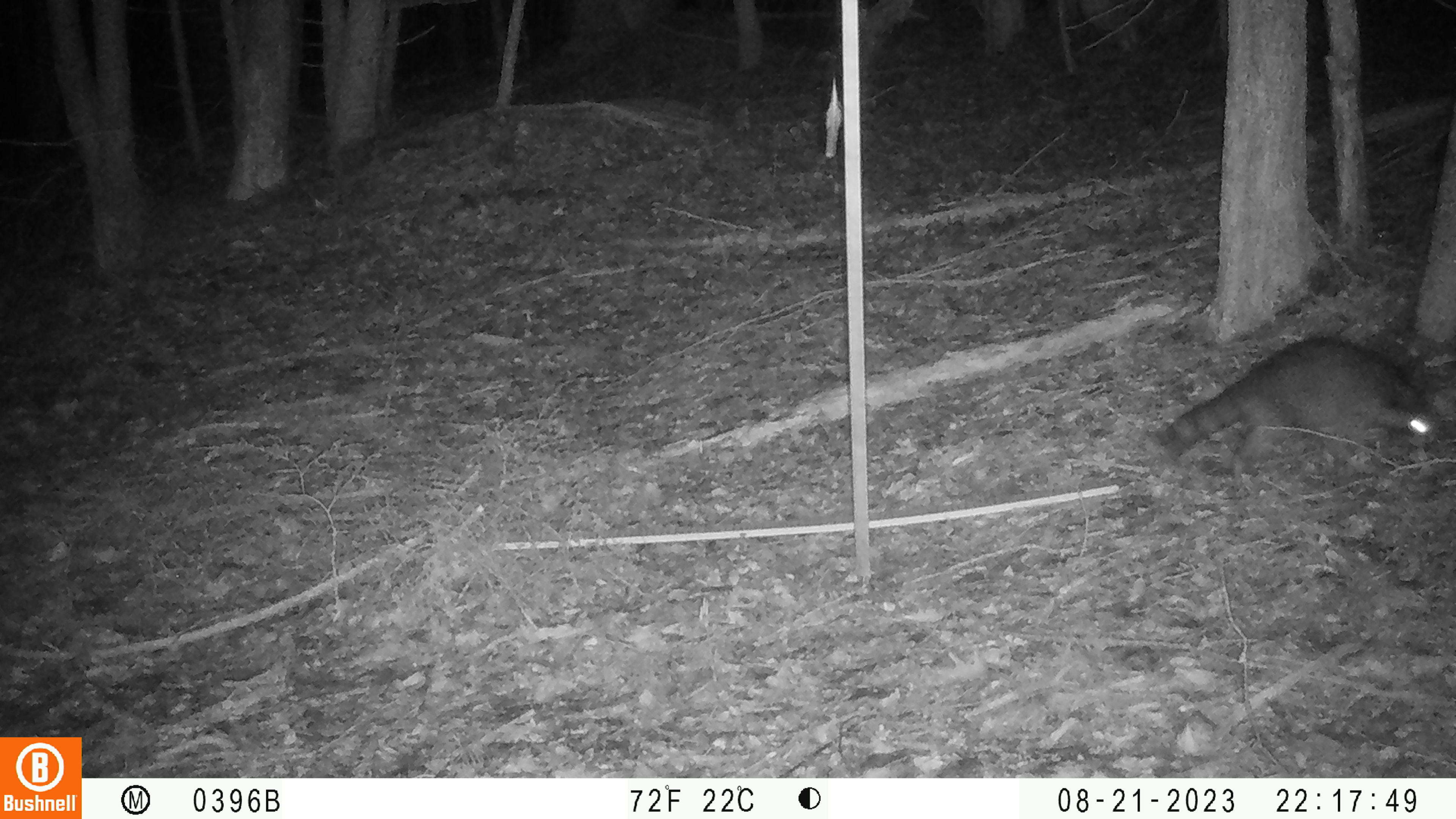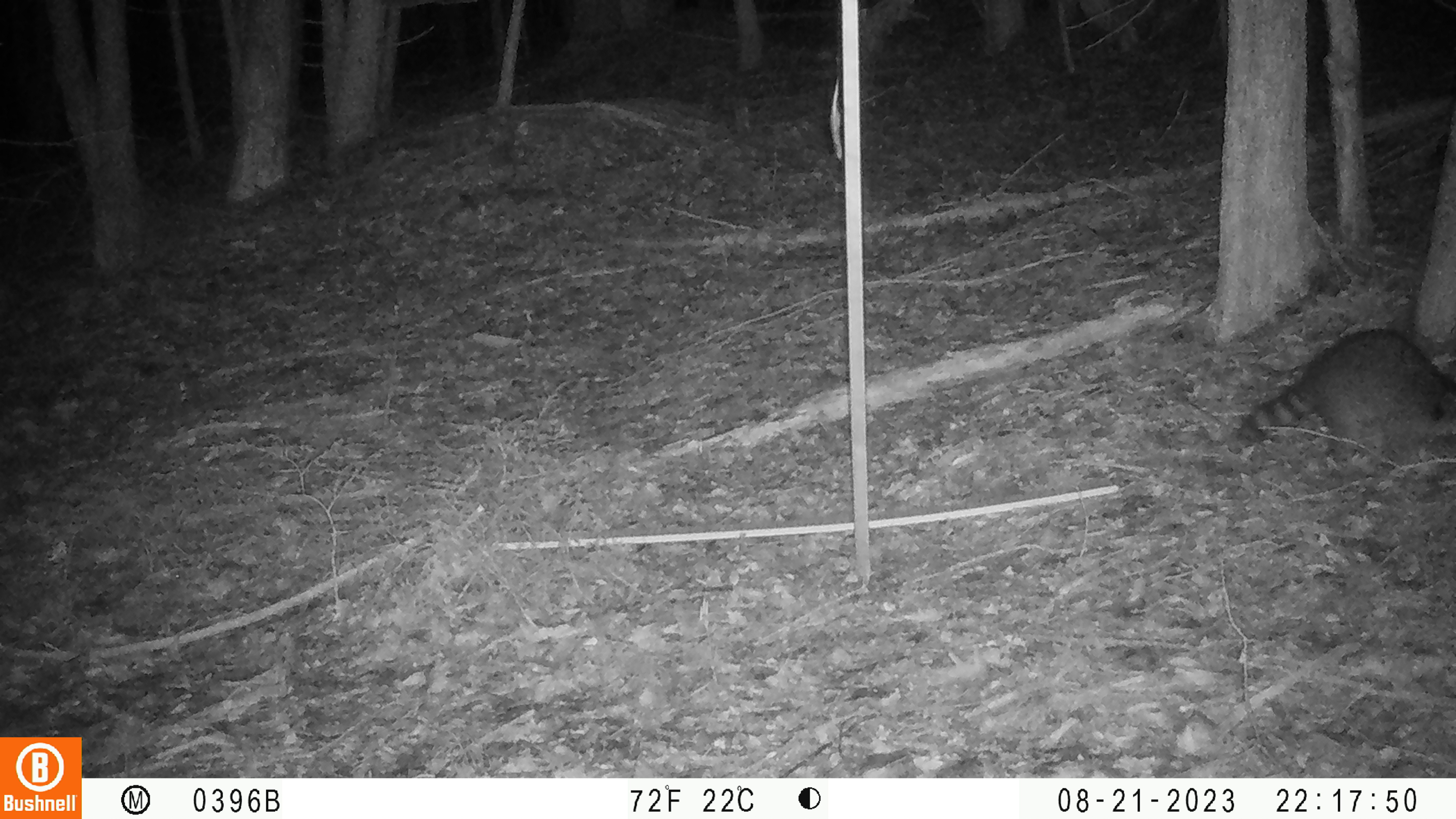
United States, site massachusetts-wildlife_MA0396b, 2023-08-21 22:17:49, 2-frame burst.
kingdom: Animalia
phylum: Chordata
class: Mammalia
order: Carnivora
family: Procyonidae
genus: Procyon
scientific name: Procyon lotor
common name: raccoon